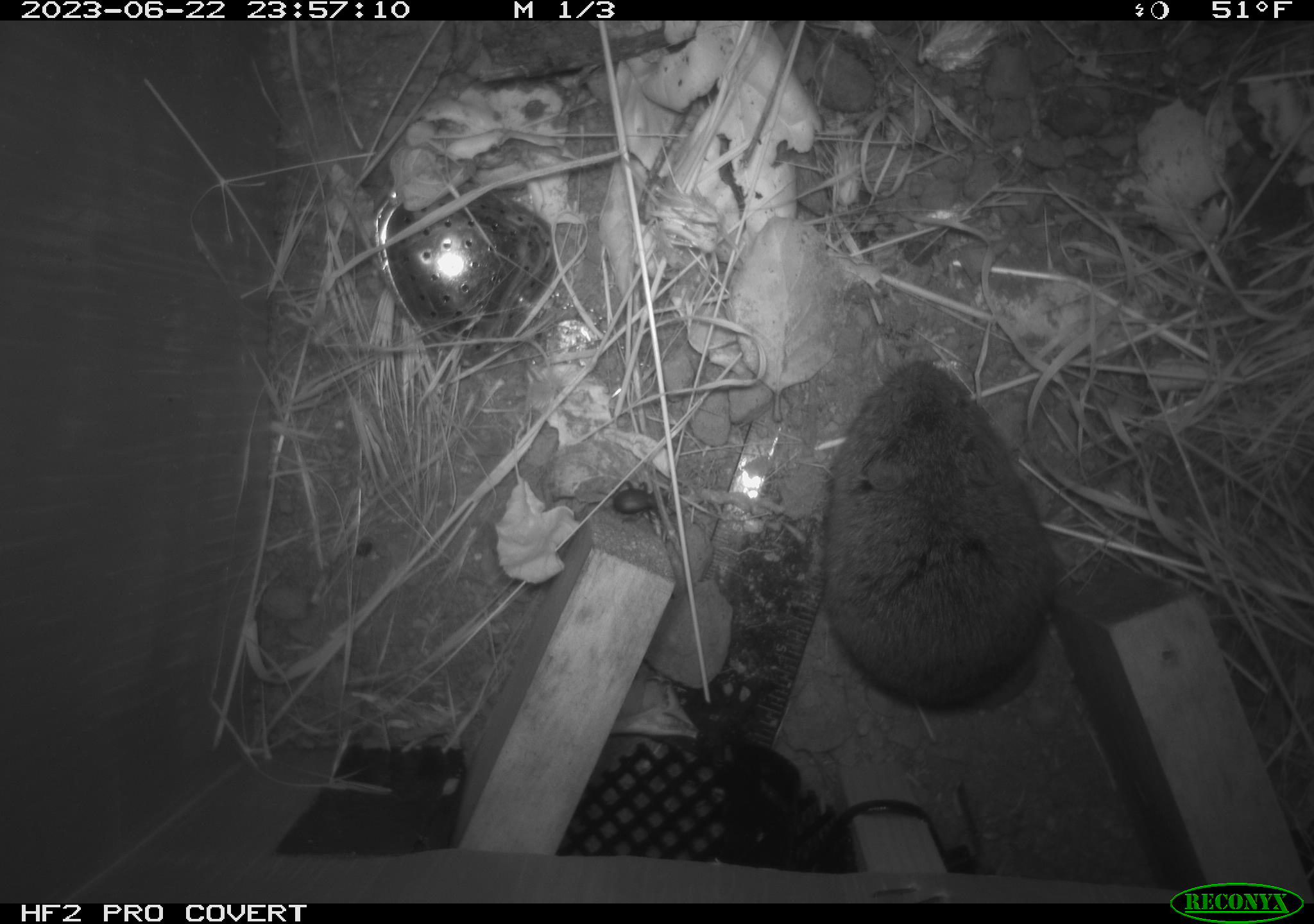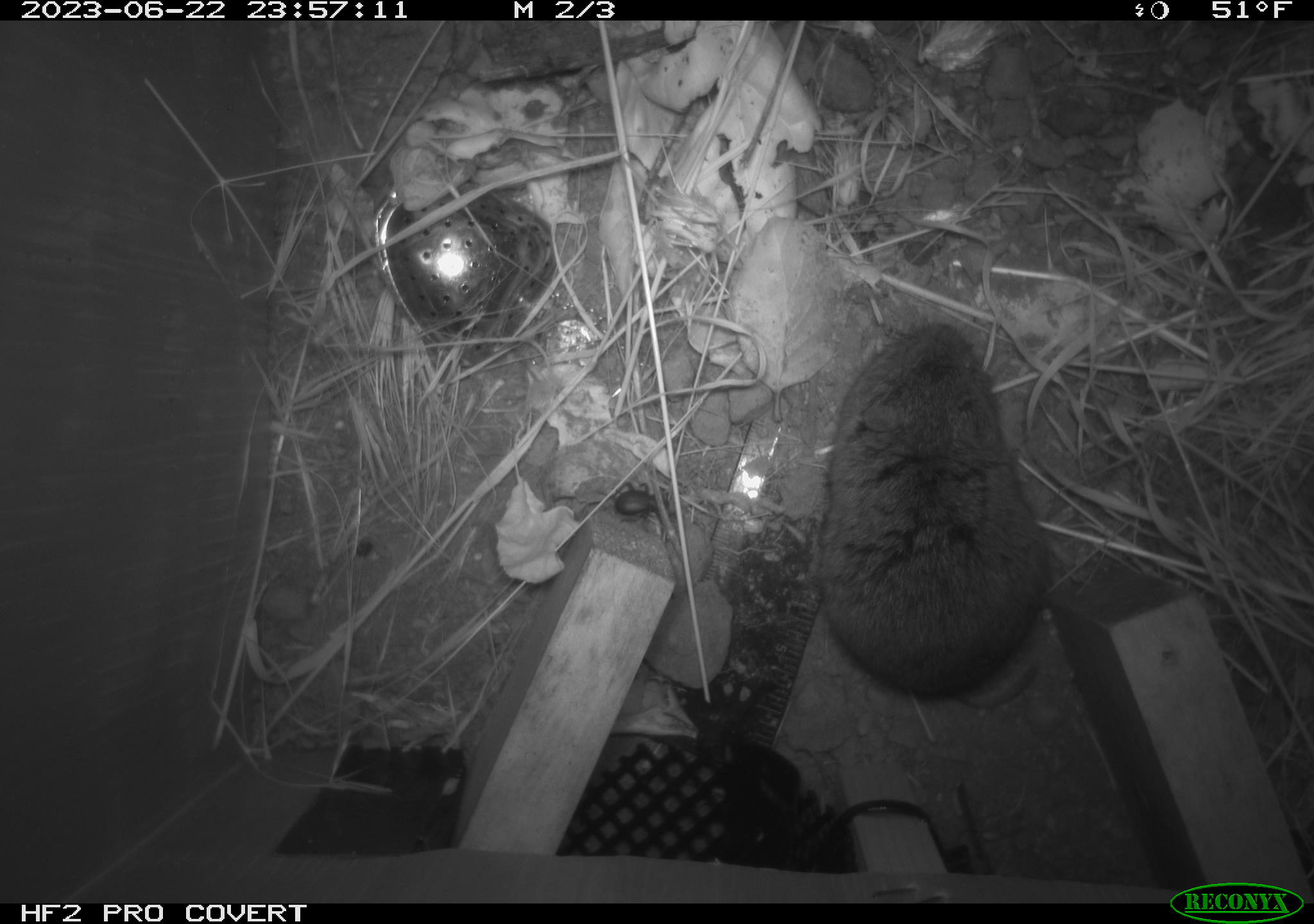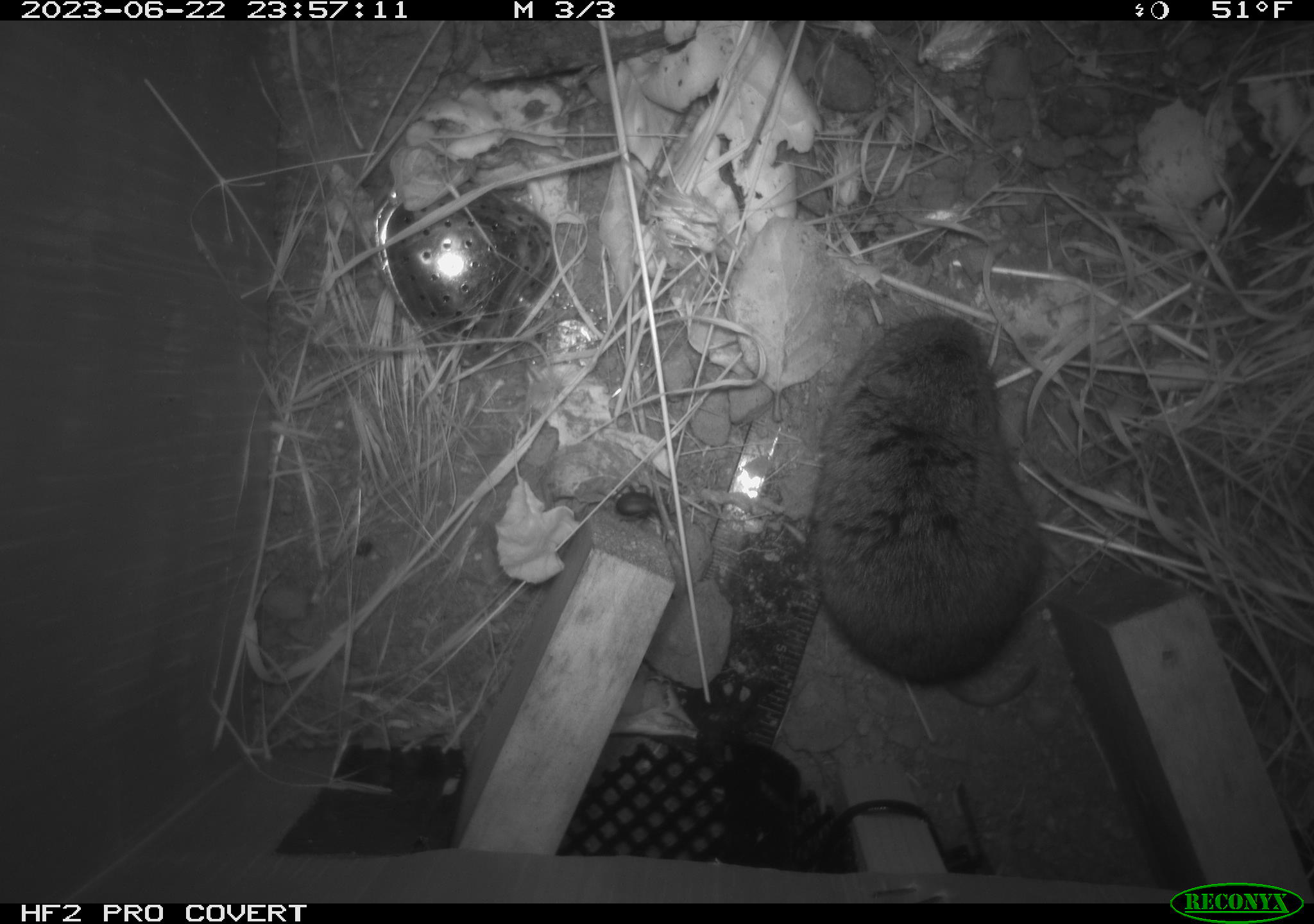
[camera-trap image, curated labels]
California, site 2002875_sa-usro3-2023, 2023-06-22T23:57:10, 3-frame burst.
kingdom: Animalia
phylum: Chordata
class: Mammalia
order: Rodentia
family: Cricetidae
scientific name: Arvicolinae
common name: voles, lemmings, and muskrats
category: arvicolinae subfamily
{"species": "arvicolinae subfamily (voles, lemmings, and muskrats) (Arvicolinae)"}